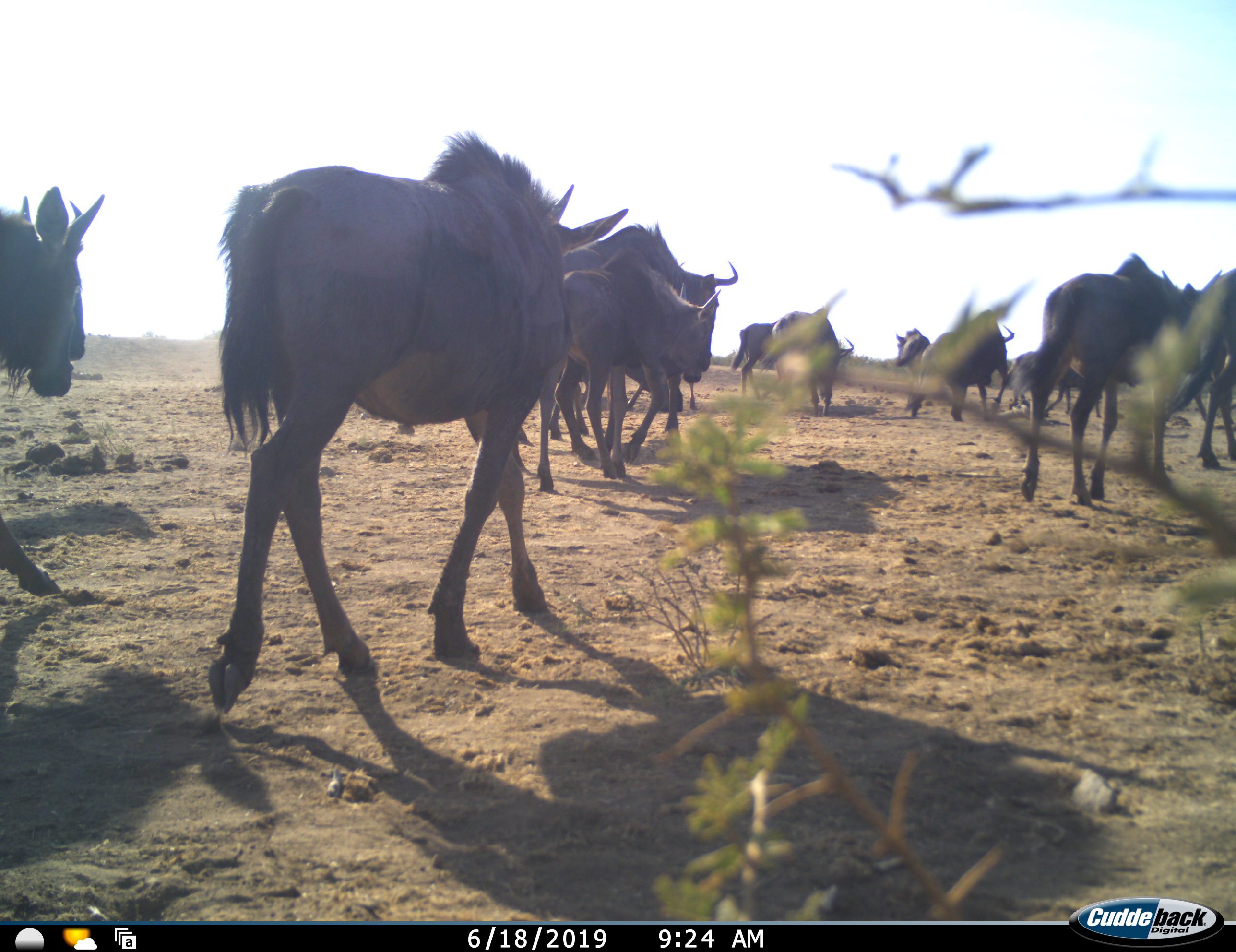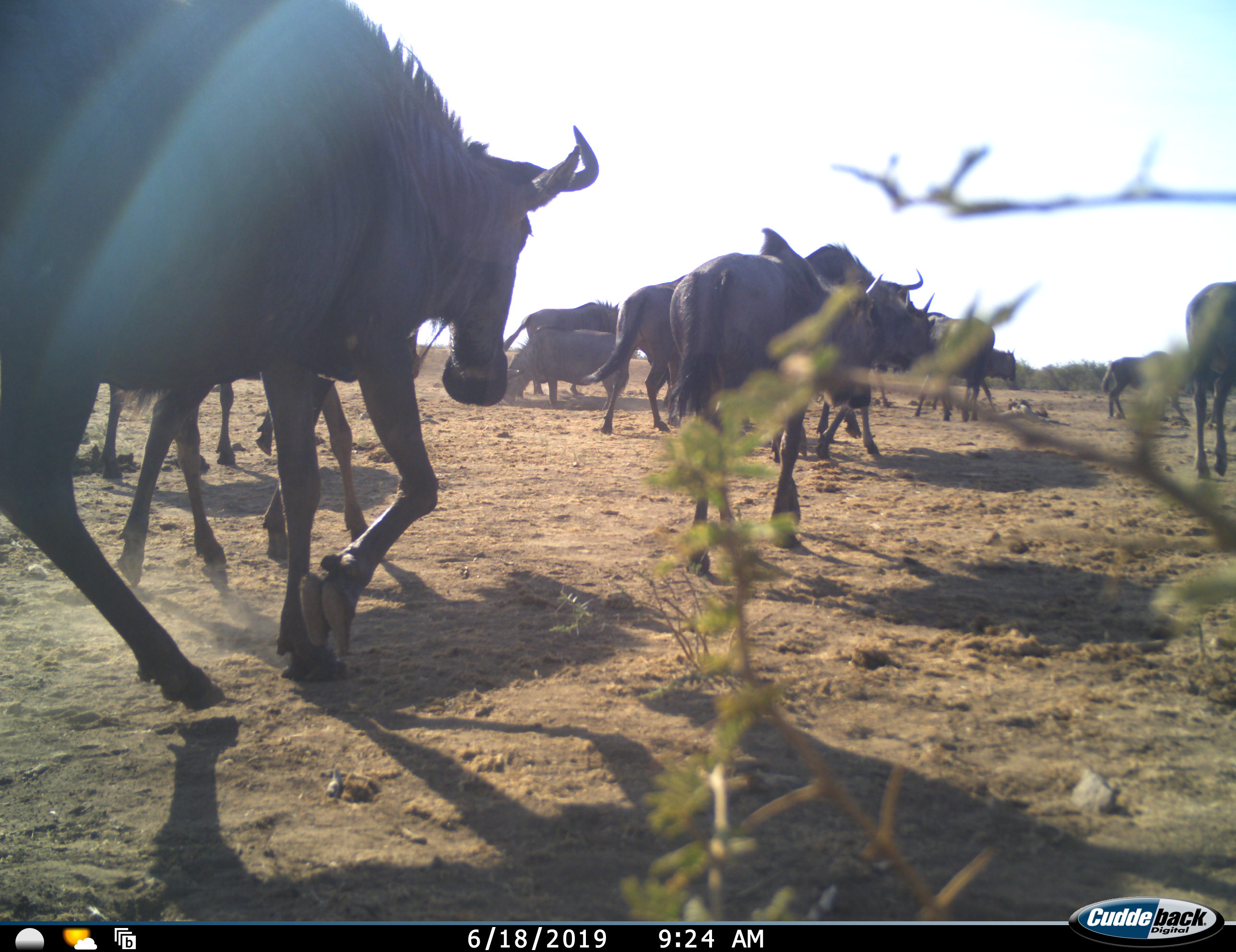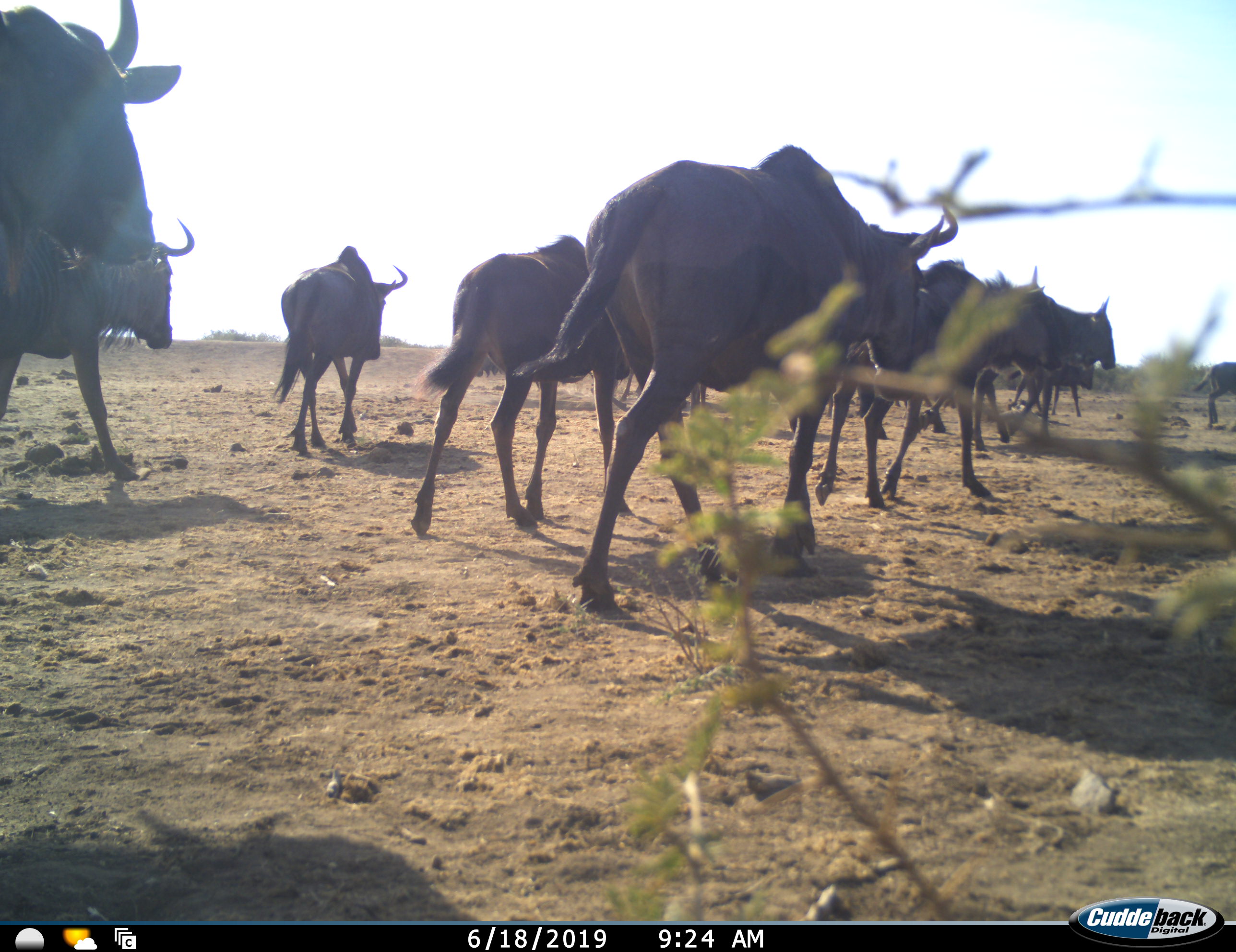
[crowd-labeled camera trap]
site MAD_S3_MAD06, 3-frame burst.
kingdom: Animalia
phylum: Chordata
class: Mammalia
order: Artiodactyla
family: Bovidae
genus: Connochaetes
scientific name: Connochaetes taurinus taurinus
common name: blue wildebeest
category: wildebeestblue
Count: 11-50.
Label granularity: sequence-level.